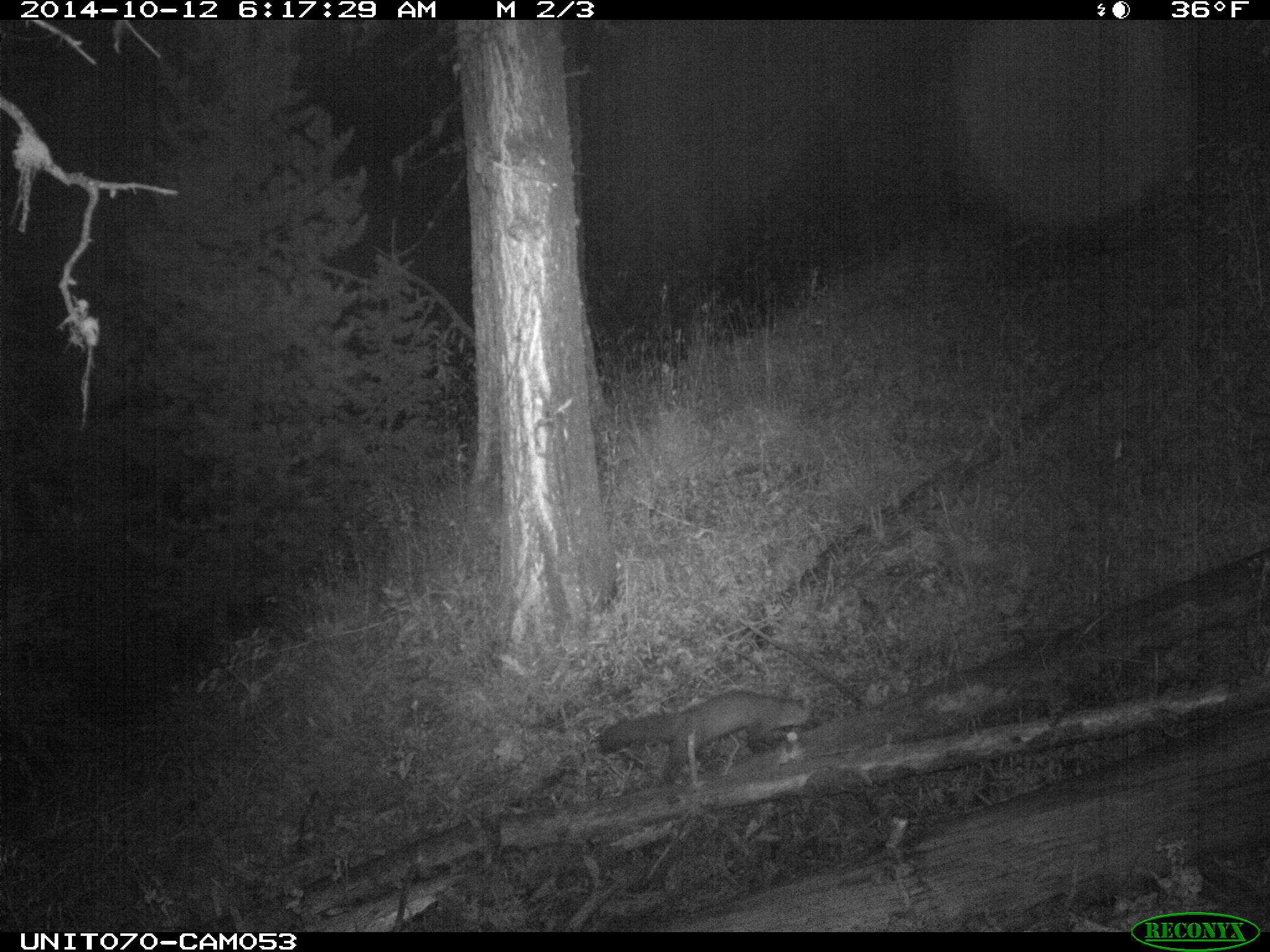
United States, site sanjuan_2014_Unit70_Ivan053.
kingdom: Animalia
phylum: Chordata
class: Mammalia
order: Carnivora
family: Mustelidae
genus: Martes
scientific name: Martes americana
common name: american marten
Martes americana (american marten).